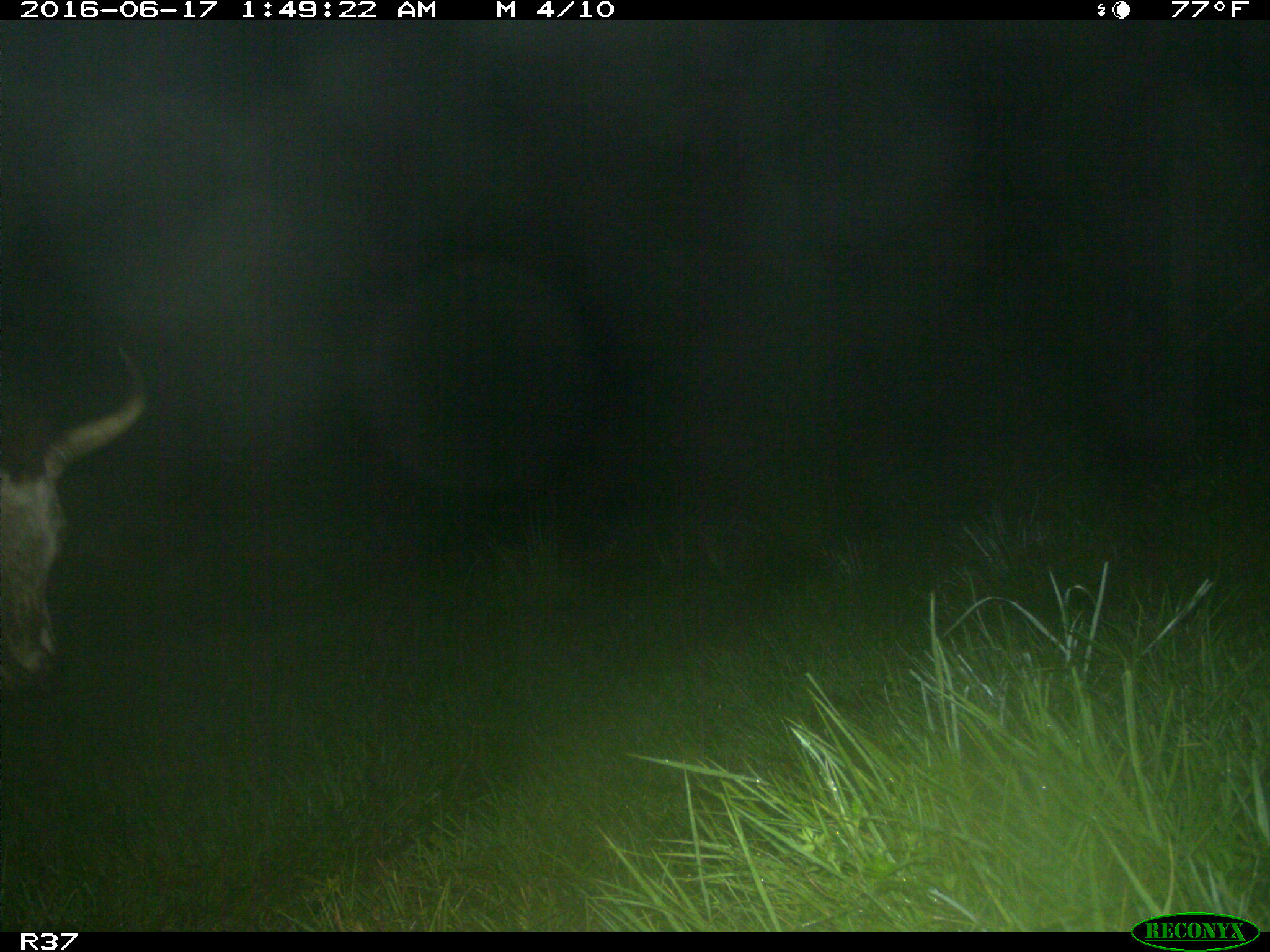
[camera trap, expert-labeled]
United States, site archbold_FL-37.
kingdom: Animalia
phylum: Chordata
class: Mammalia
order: Artiodactyla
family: Bovidae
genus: Bos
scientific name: Bos taurus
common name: domestic cow